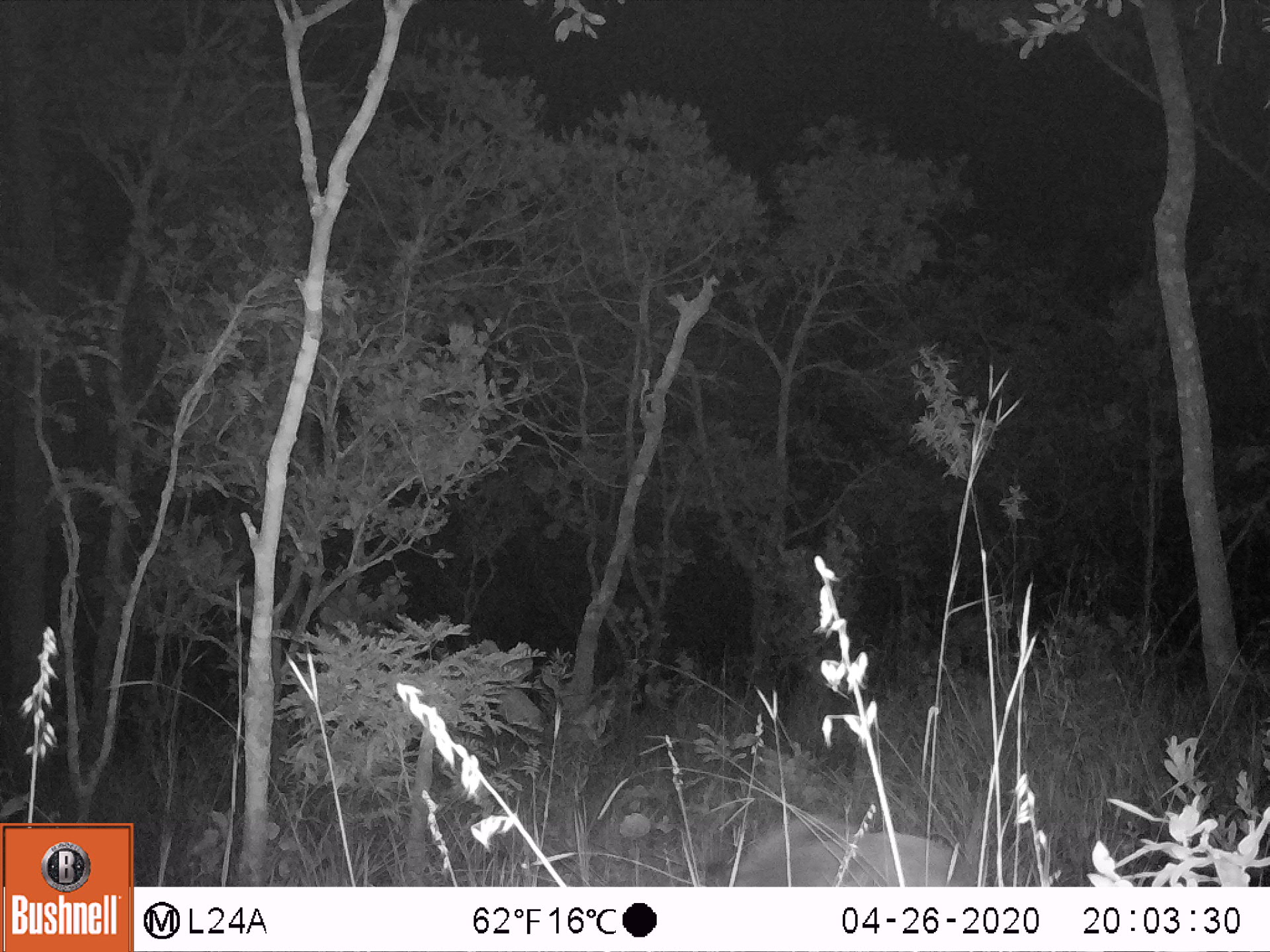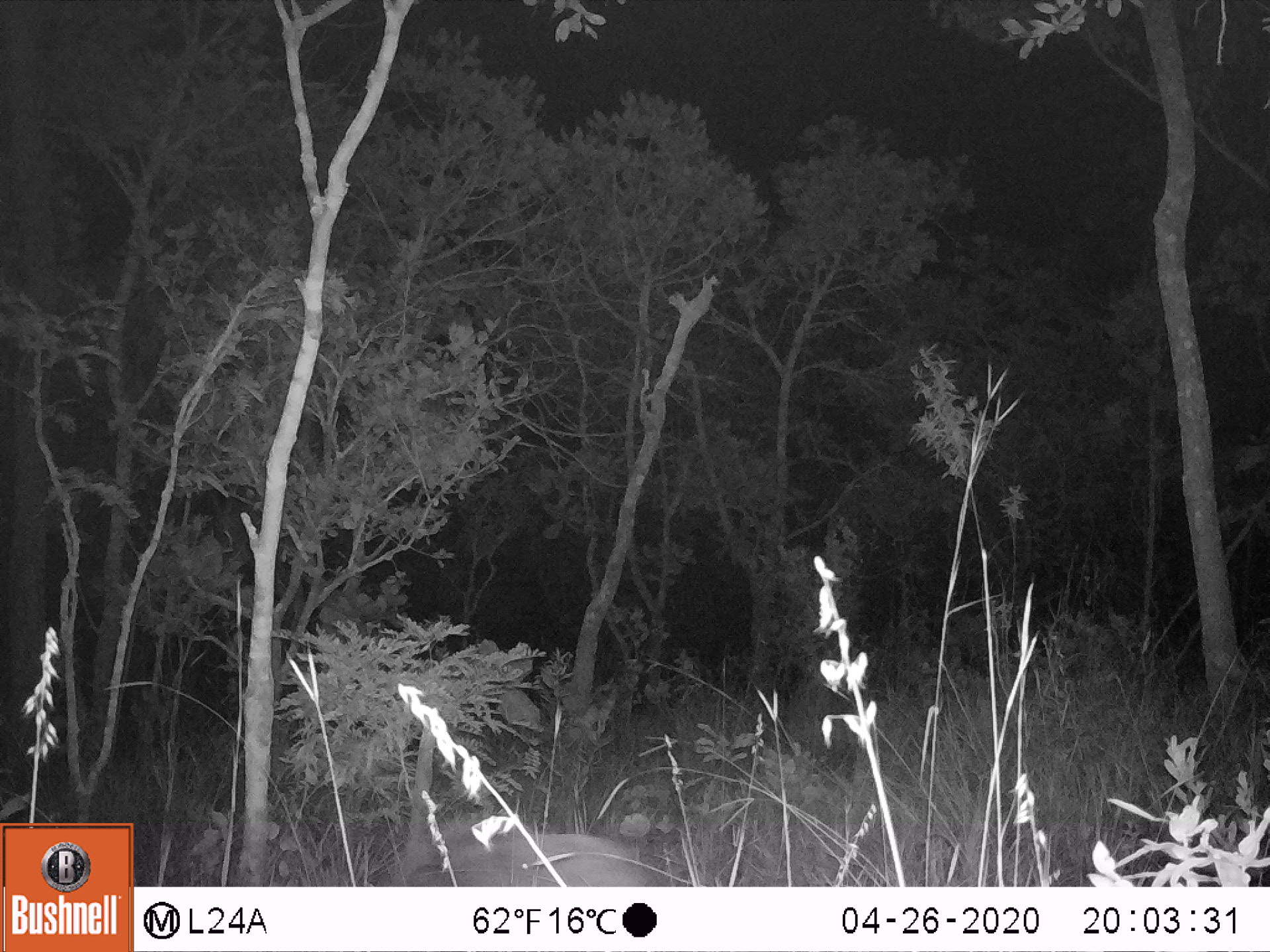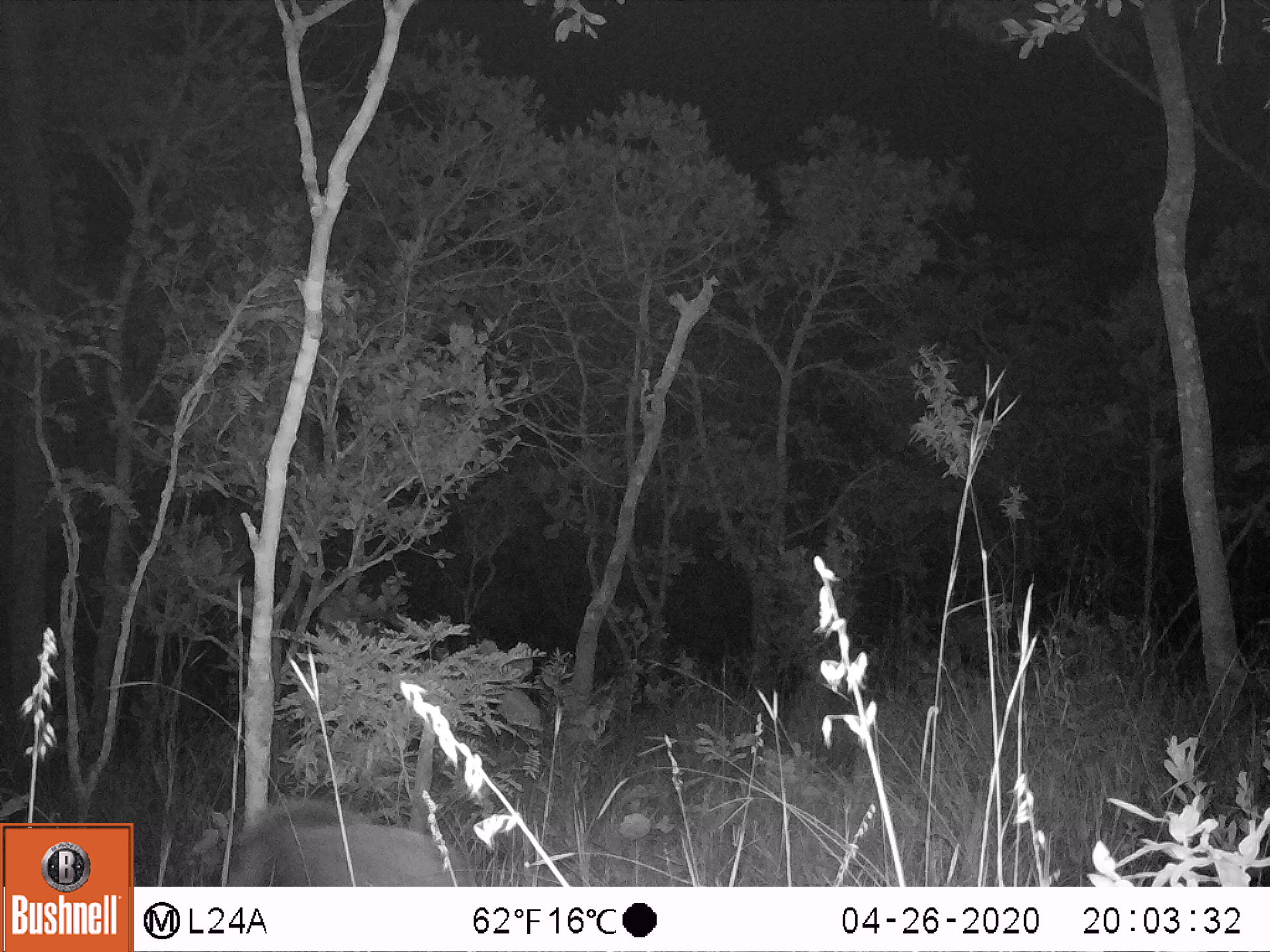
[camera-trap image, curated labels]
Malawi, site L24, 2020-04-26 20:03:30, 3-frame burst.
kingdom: Animalia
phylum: Chordata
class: Mammalia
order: Artiodactyla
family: Suidae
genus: Potamochoerus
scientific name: Potamochoerus larvatus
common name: bushpig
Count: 1.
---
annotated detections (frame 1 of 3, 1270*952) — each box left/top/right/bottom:
bushpig: 675/803/983/882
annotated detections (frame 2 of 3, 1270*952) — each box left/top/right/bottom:
bushpig: 371/802/650/879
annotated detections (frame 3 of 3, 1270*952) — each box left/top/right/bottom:
bushpig: 213/797/460/876